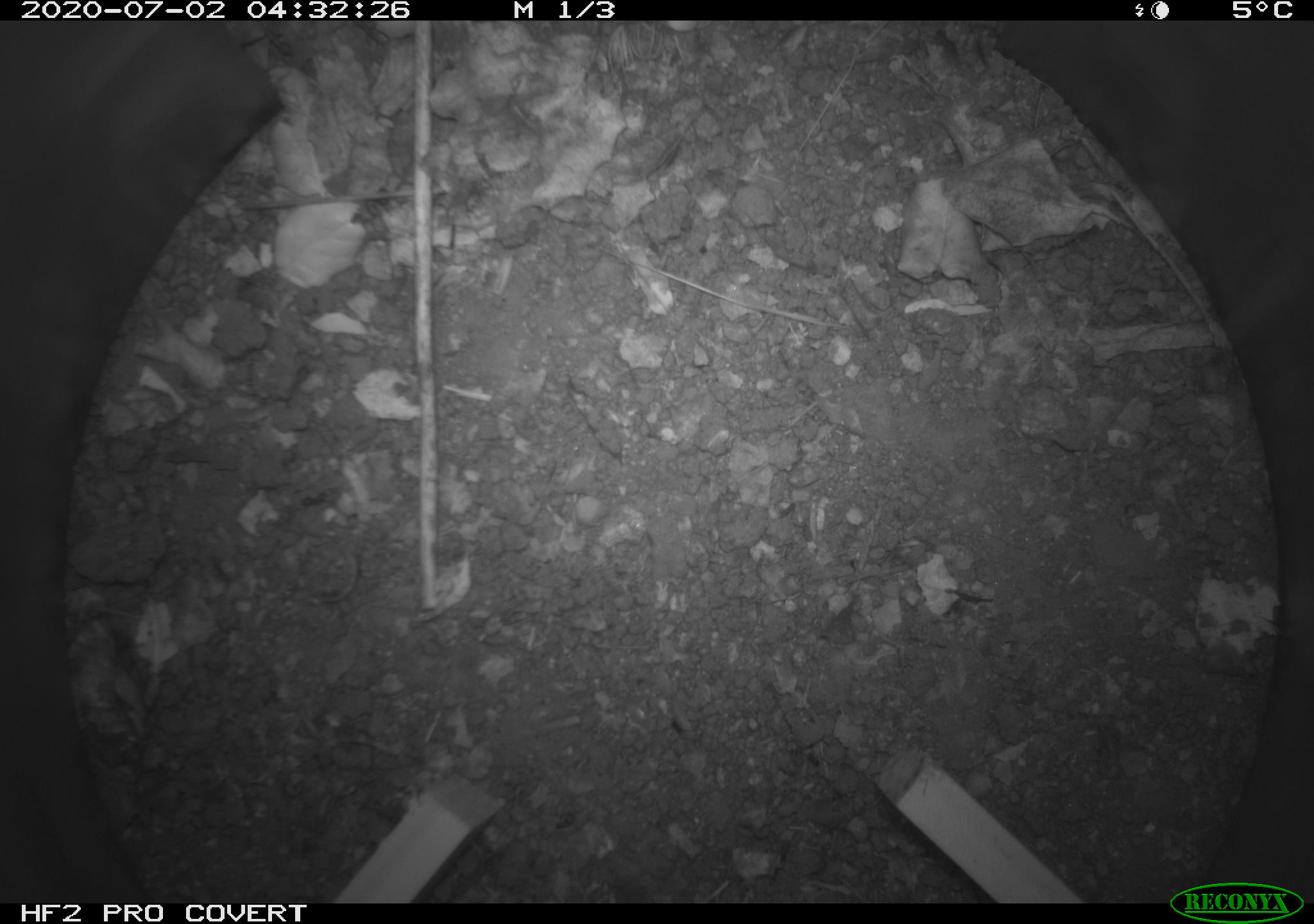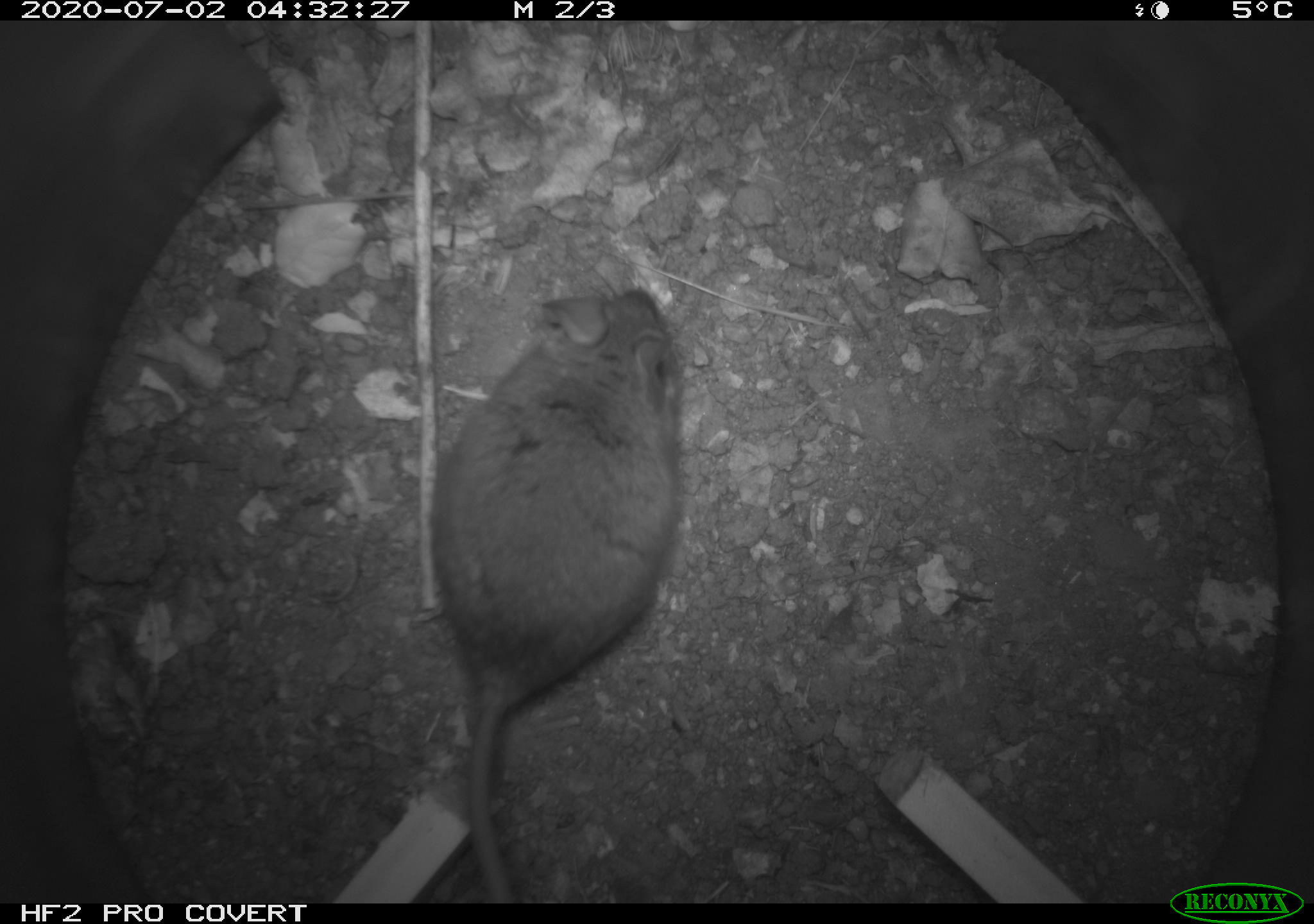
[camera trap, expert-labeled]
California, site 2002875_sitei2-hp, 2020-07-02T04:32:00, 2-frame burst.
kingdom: Animalia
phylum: Chordata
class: Mammalia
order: Rodentia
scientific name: Rodentia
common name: rodent